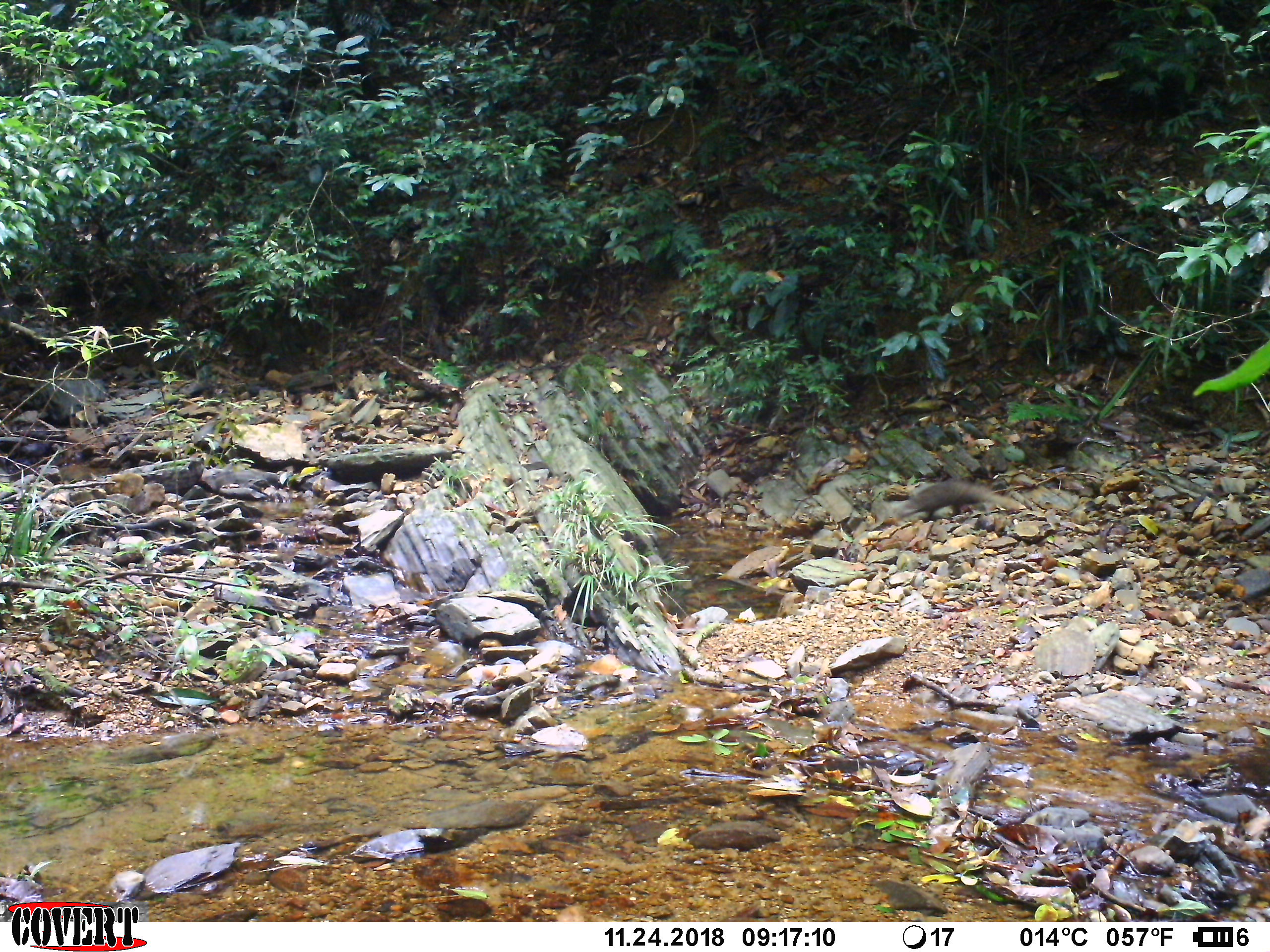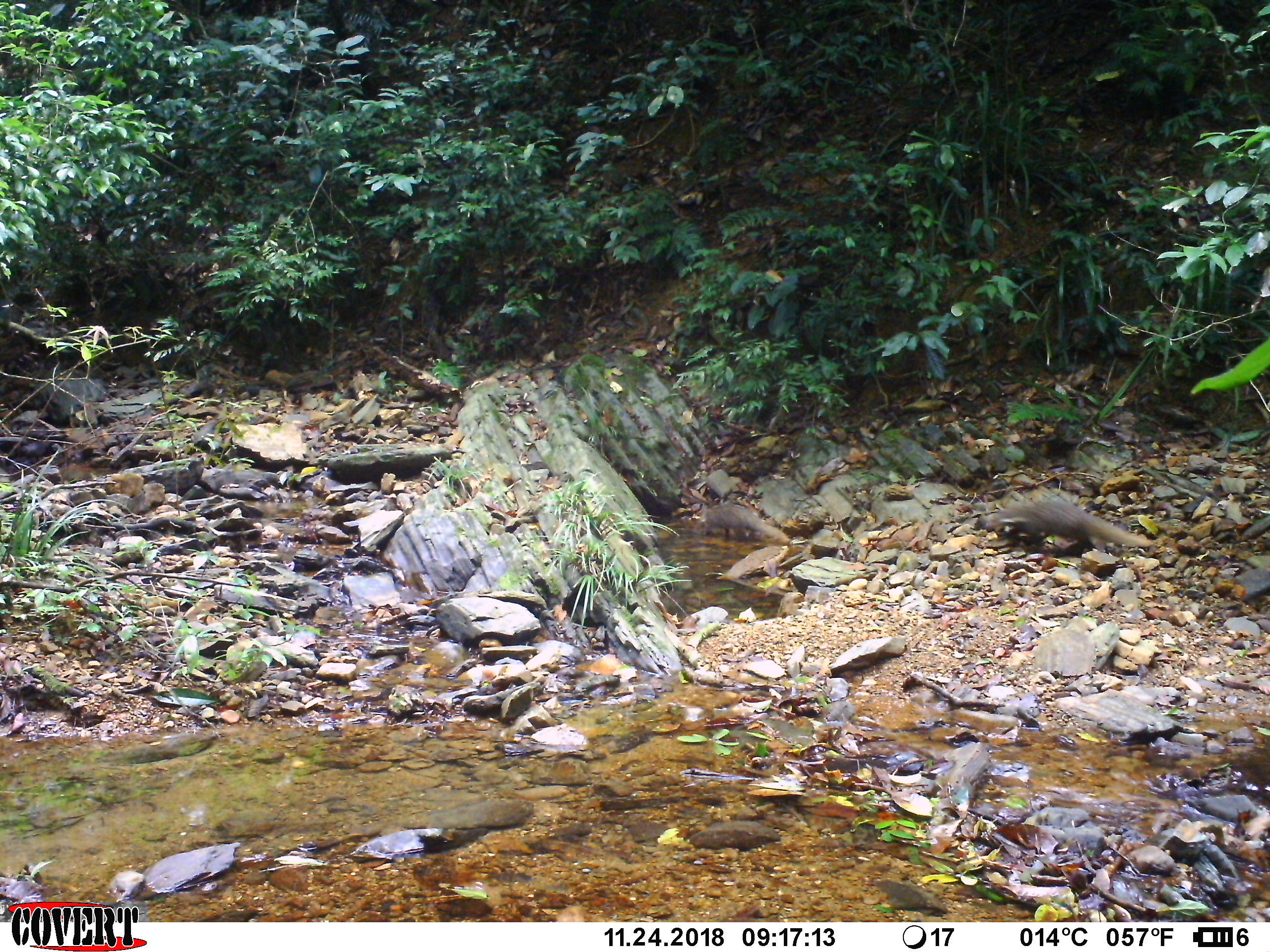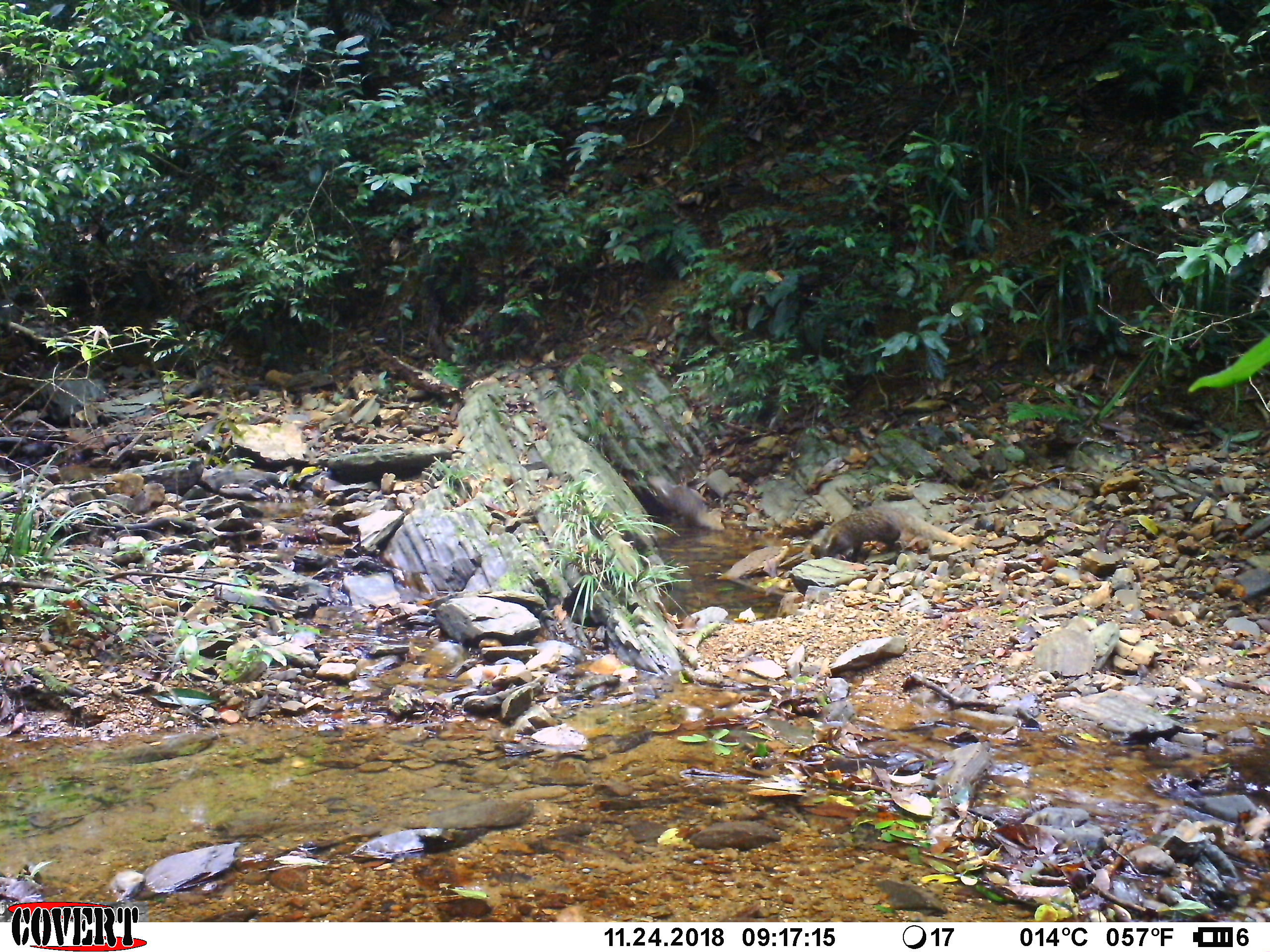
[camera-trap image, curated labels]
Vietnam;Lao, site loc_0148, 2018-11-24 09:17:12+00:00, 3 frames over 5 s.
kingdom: Animalia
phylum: Chordata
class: Mammalia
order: Carnivora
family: Herpestidae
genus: Urva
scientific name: Urva urva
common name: crab-eating mongoose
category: crab eating mongoose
Crab eating mongoose (crab-eating mongoose) (Urva urva). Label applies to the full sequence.